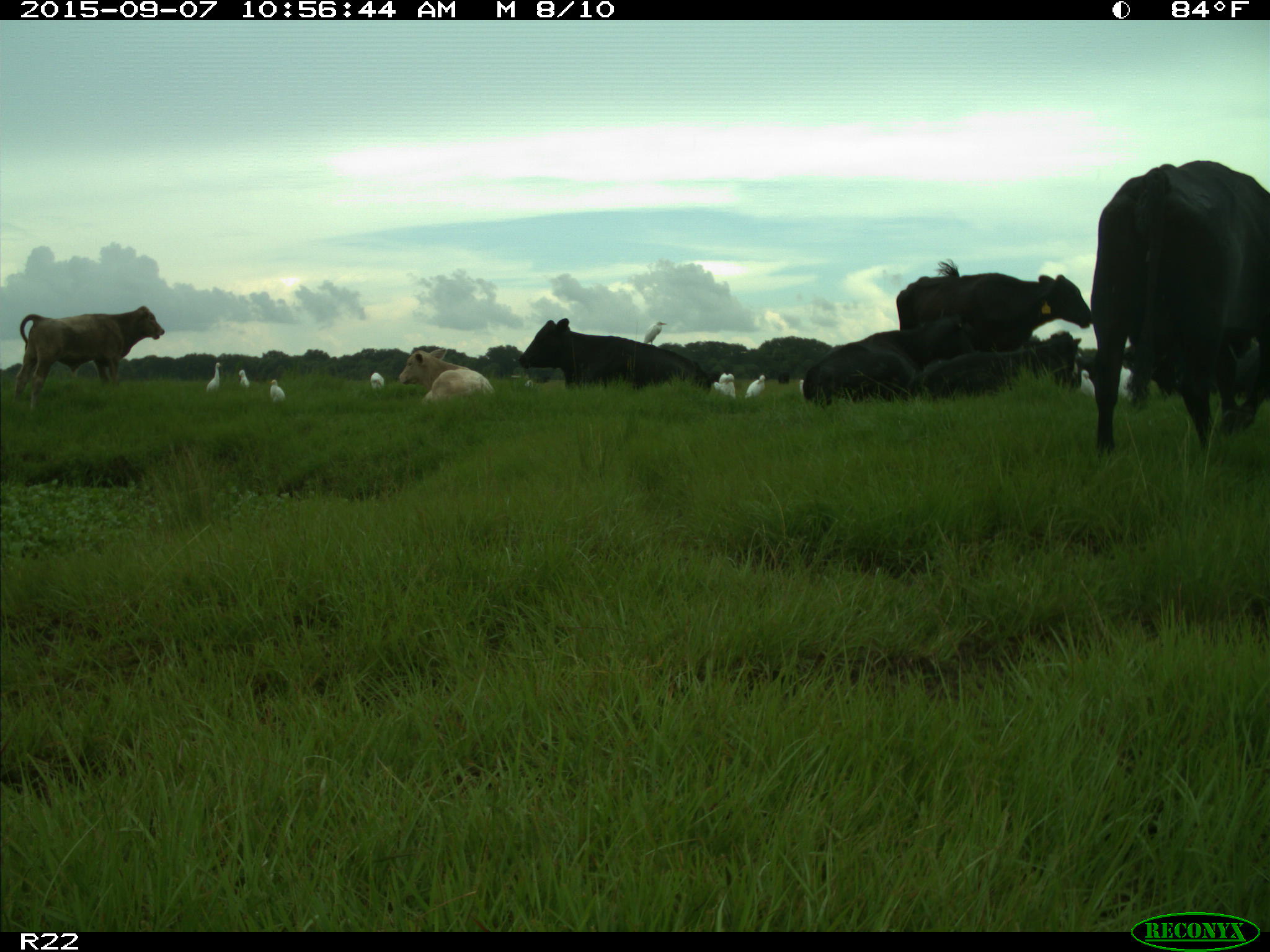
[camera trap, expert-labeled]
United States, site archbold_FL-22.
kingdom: Animalia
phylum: Chordata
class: Mammalia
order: Artiodactyla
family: Bovidae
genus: Bos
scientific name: Bos taurus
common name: domestic cow